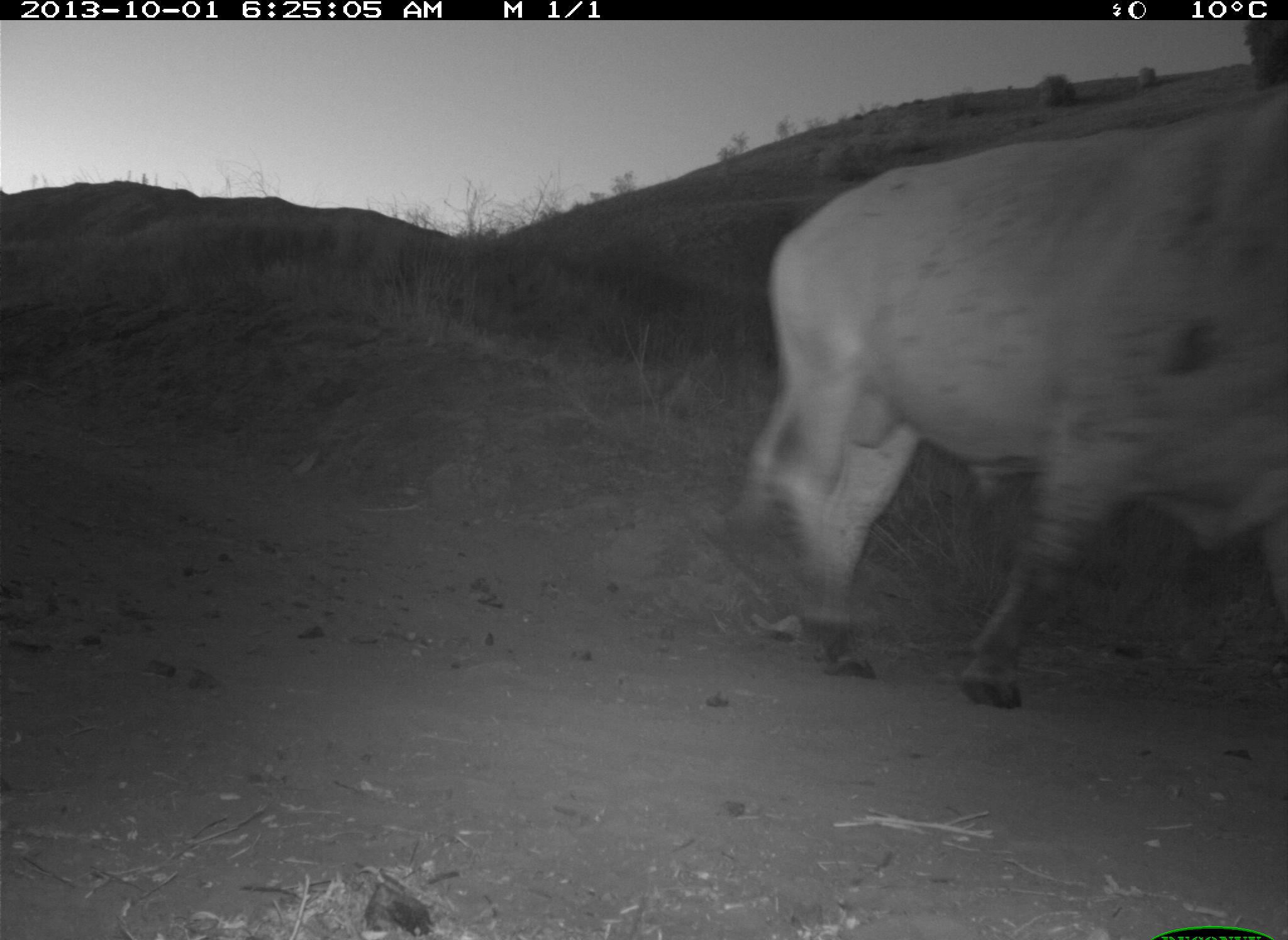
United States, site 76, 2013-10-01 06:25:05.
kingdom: Animalia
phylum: Chordata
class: Mammalia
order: Artiodactyla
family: Bovidae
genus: Bos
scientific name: Bos taurus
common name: cow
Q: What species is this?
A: Cow (Bos taurus).